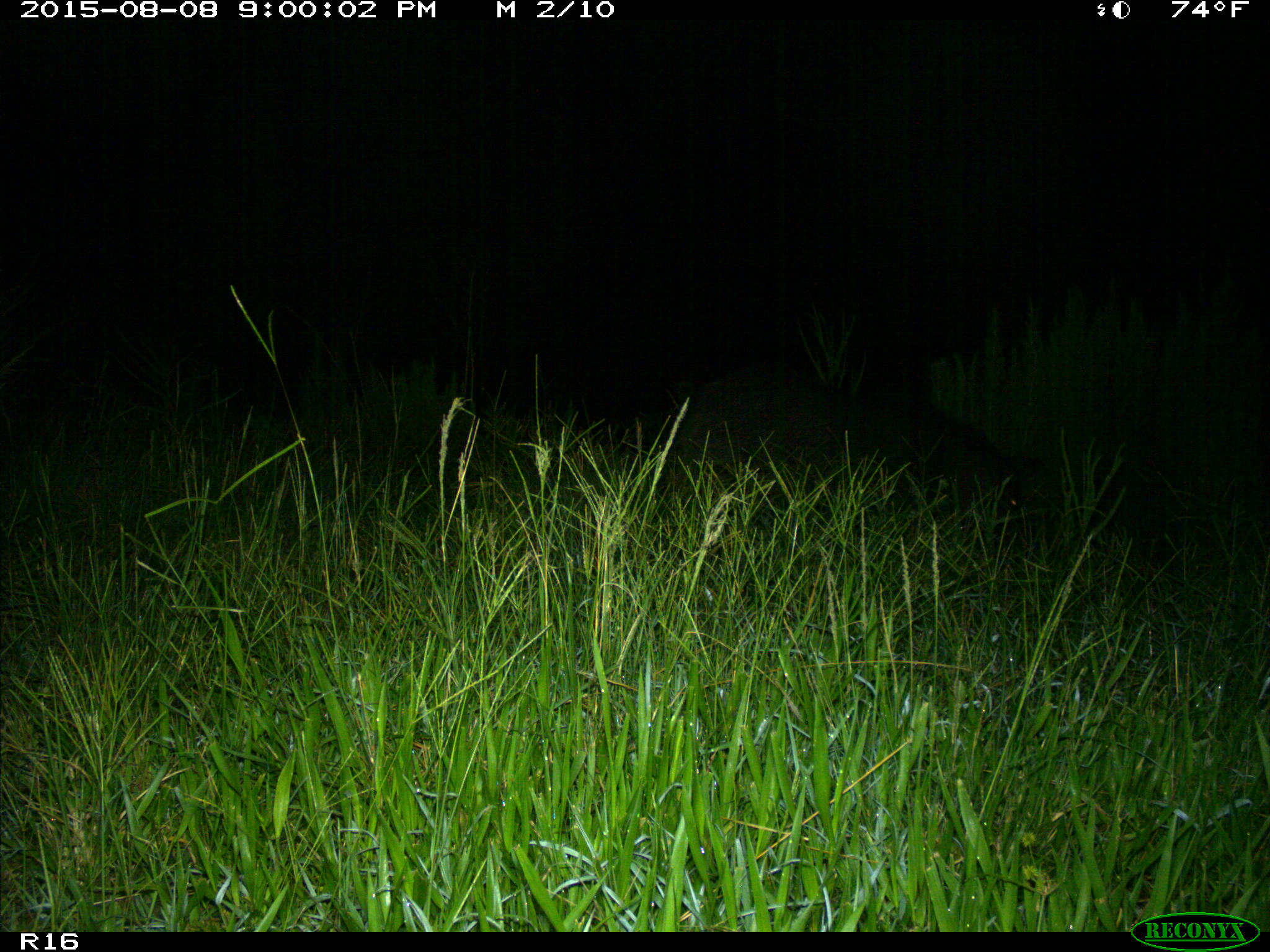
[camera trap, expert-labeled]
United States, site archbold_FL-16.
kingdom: Animalia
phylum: Chordata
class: Mammalia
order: Artiodactyla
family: Suidae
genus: Sus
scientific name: Sus scrofa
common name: wild boar